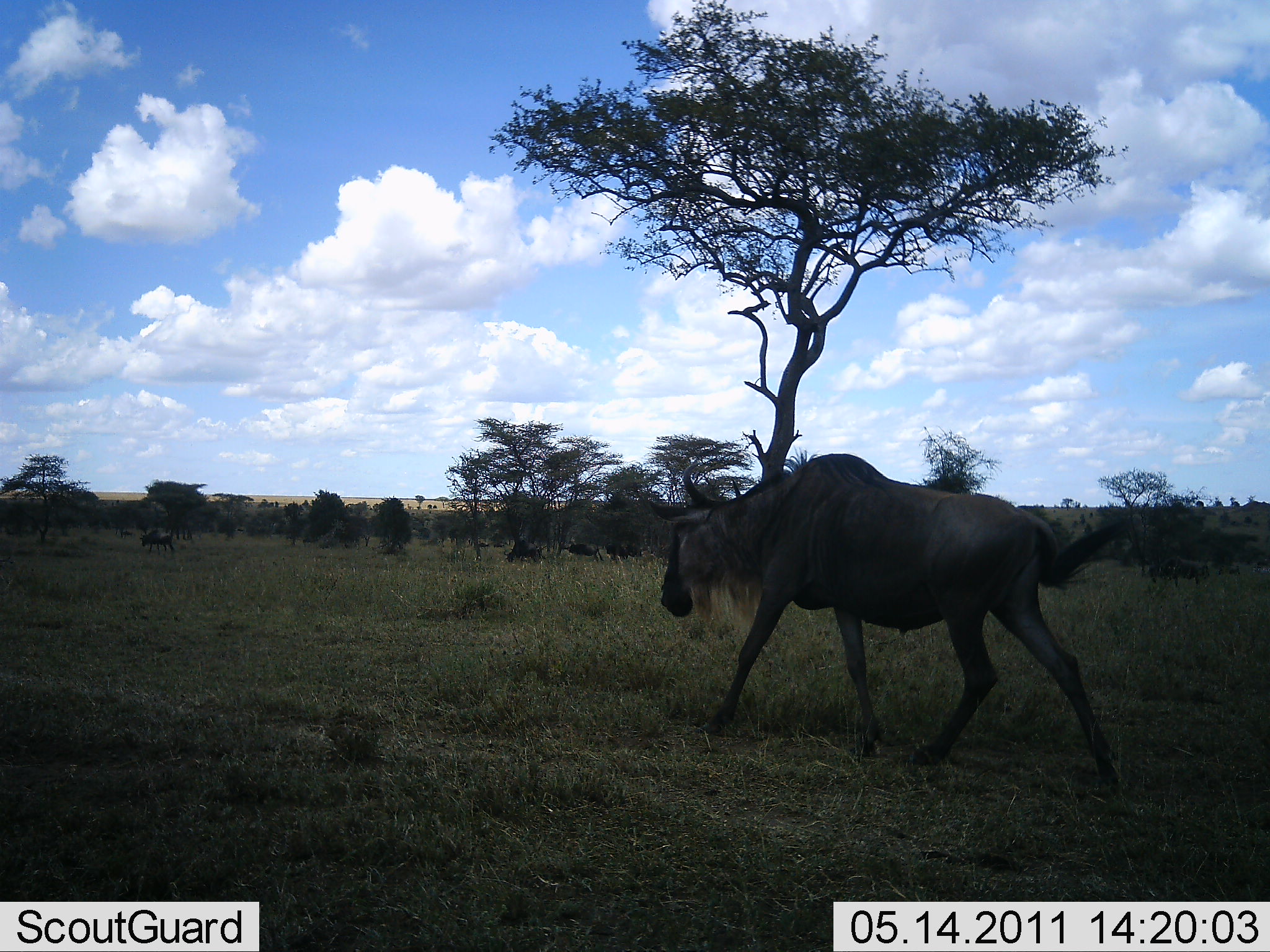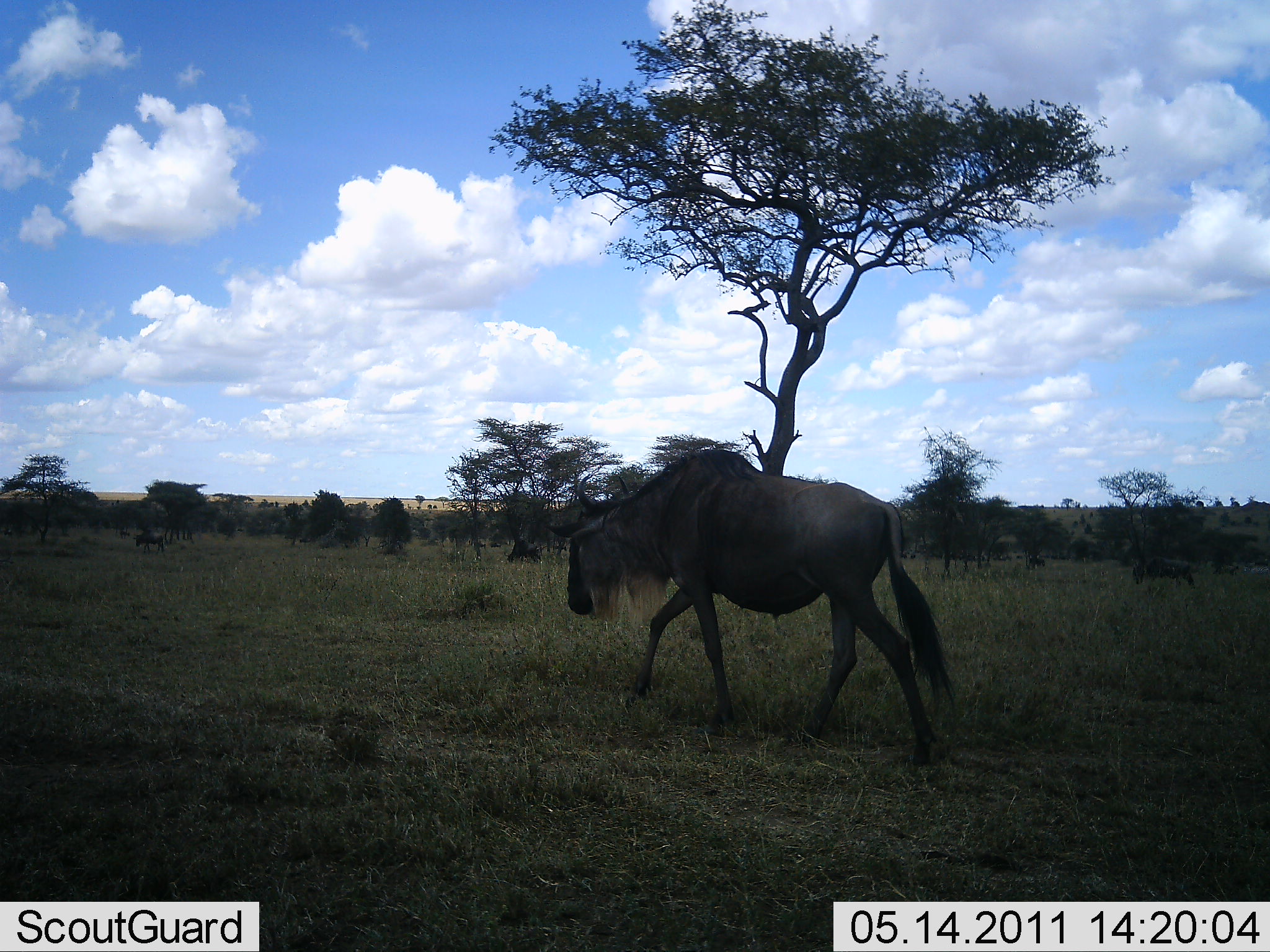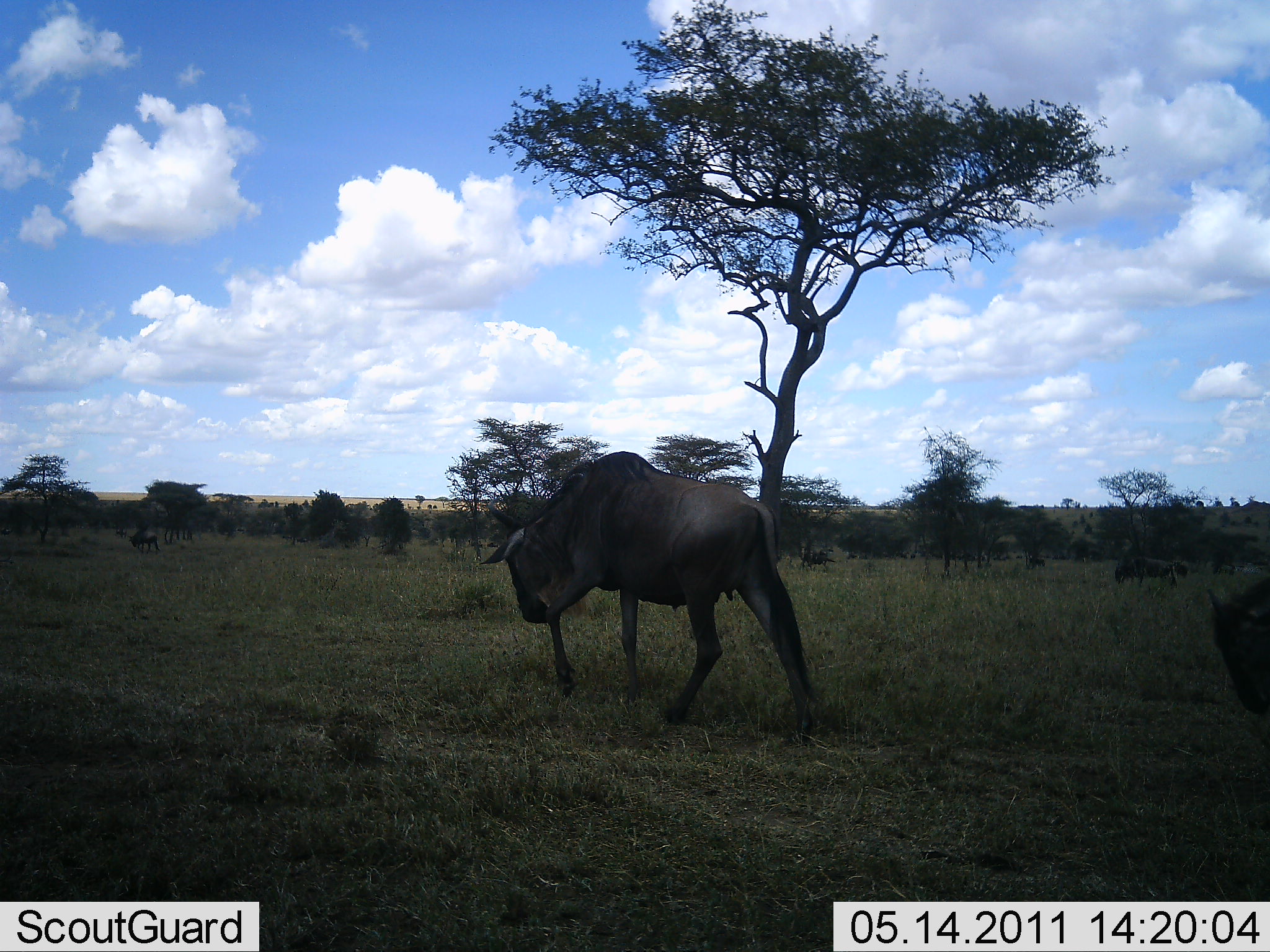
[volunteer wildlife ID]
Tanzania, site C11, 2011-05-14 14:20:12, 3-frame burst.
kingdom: Animalia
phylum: Chordata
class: Mammalia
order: Artiodactyla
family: Bovidae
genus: Connochaetes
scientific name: Connochaetes taurinus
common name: blue wildebeest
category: wildebeest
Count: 11-50.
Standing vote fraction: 29%.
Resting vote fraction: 0%.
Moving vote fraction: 100%.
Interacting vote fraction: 0%.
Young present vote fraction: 0%.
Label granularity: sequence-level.